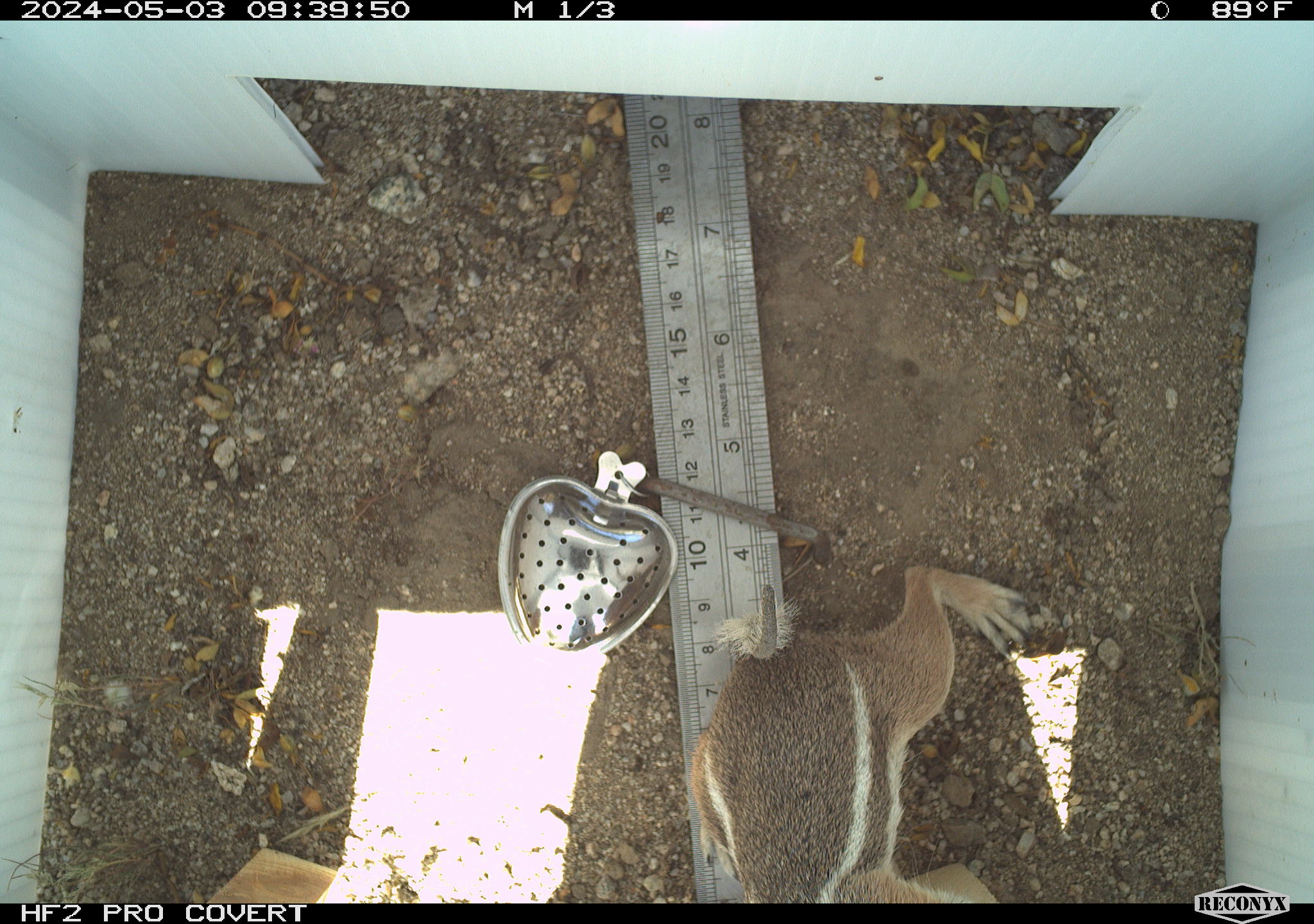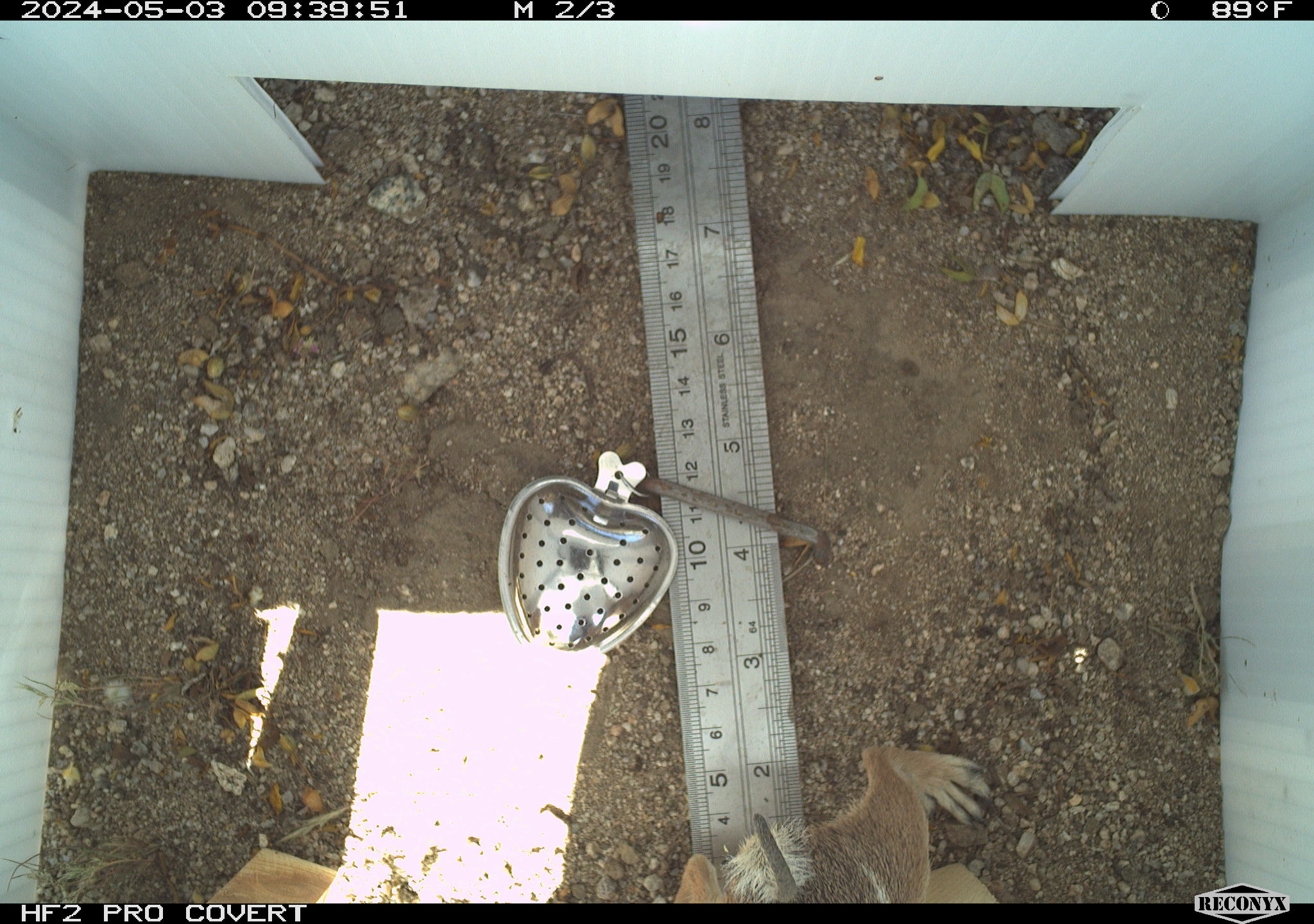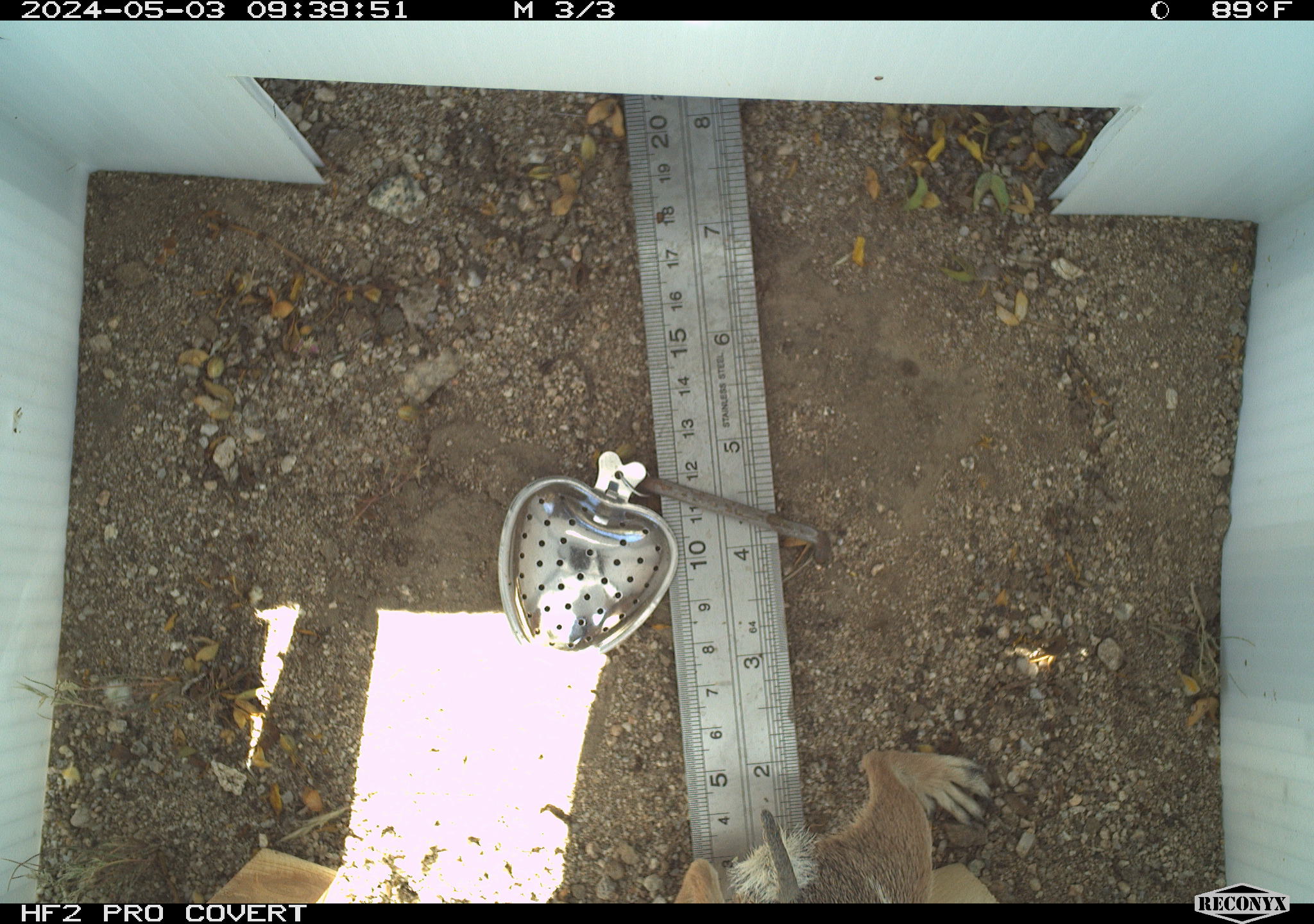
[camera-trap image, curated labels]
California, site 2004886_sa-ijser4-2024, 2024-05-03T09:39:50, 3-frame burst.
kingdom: Animalia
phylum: Chordata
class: Mammalia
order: Rodentia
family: Sciuridae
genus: Ammospermophilus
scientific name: Ammospermophilus leucurus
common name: white-tailed antelope squirrel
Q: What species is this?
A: White-tailed antelope squirrel (Ammospermophilus leucurus).